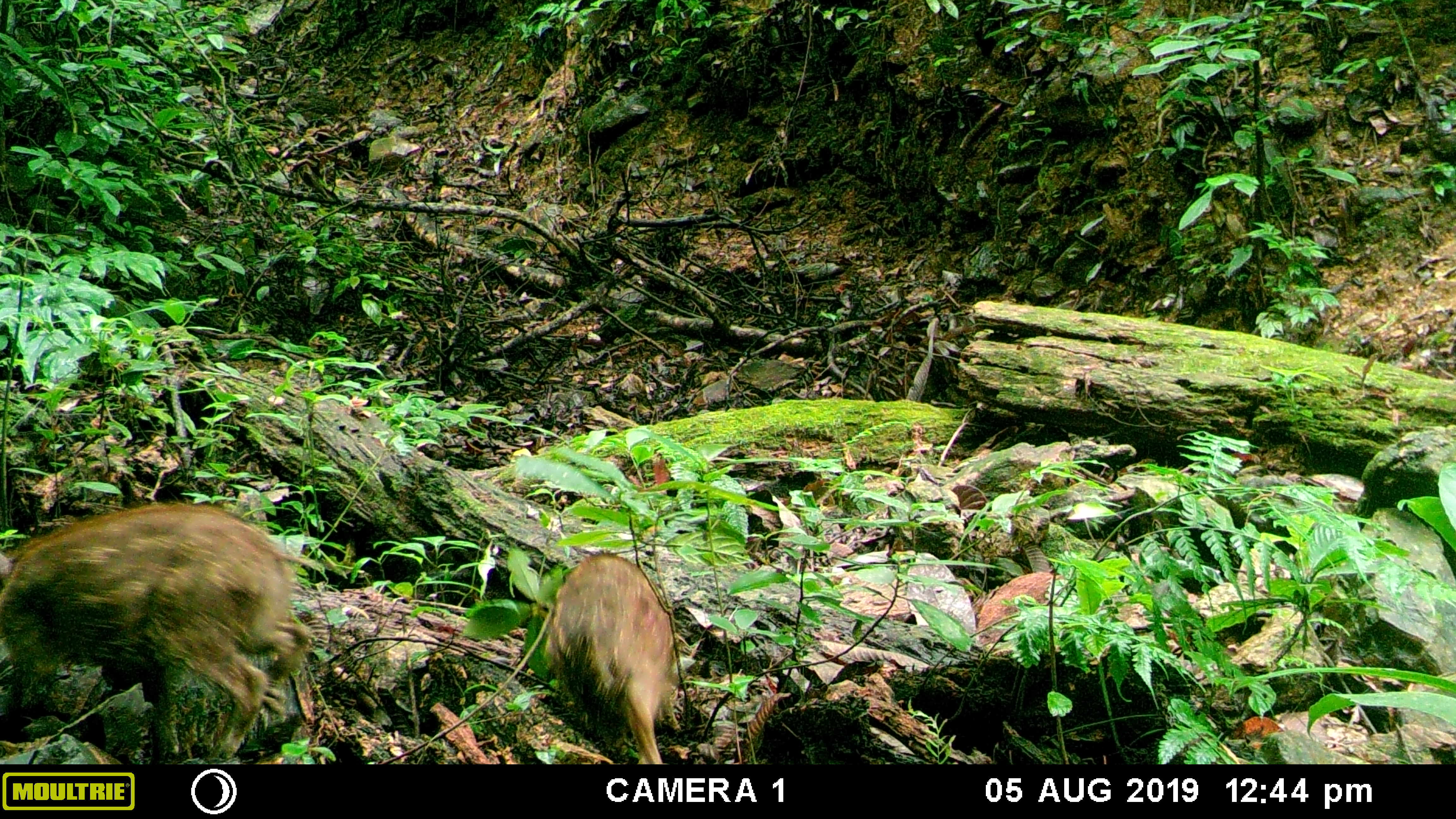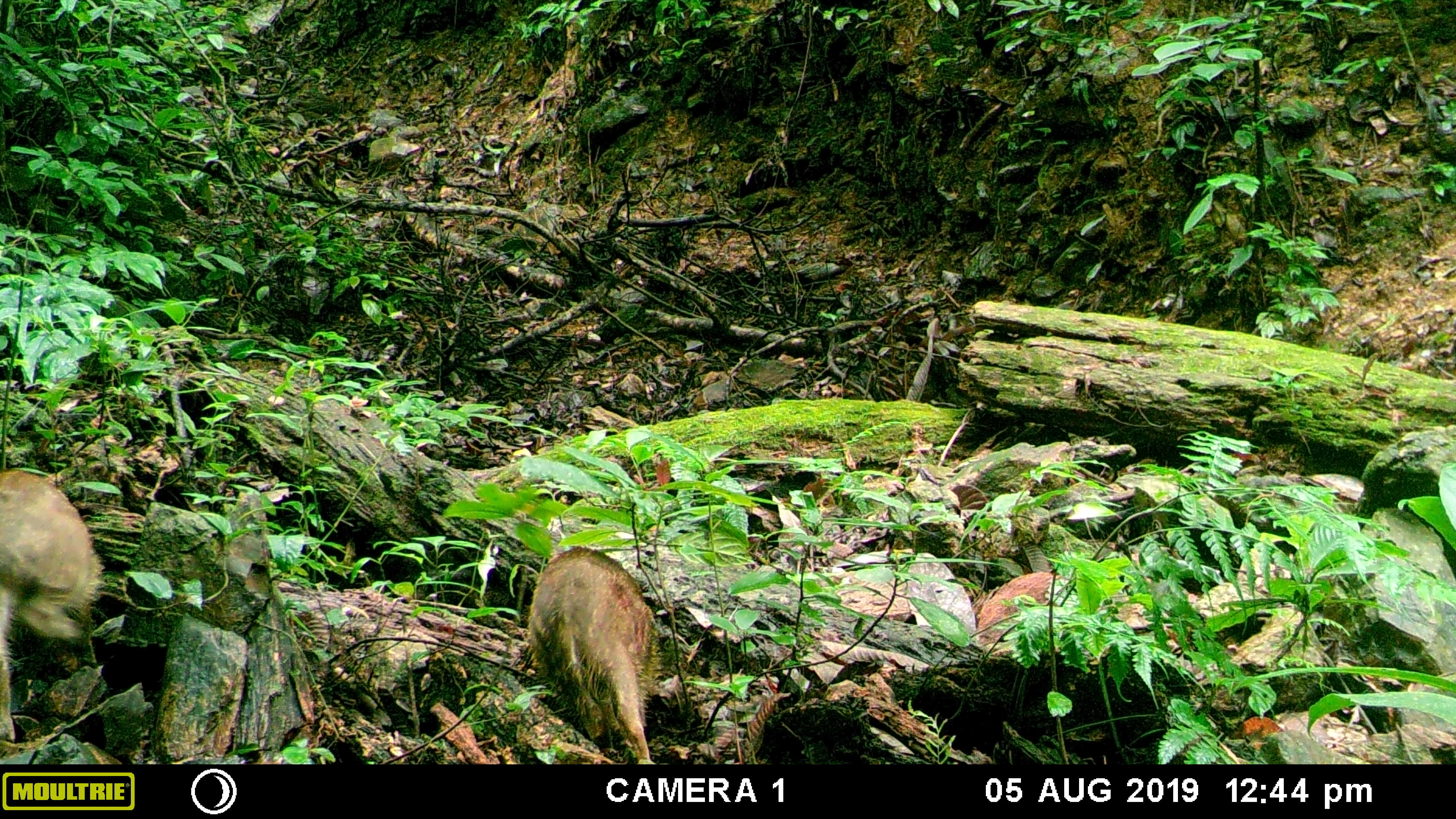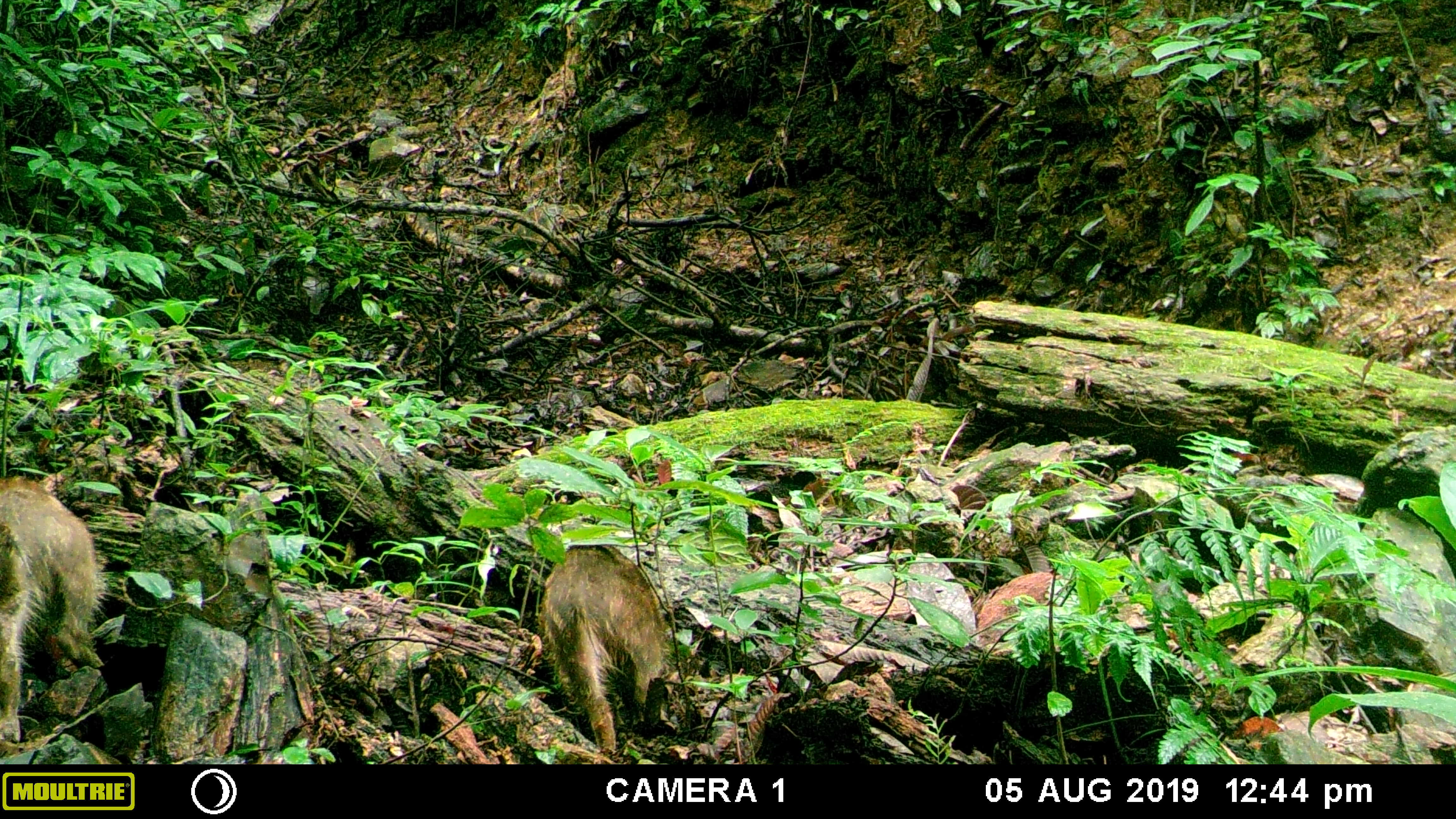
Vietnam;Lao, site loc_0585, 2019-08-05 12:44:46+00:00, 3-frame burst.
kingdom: Animalia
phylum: Chordata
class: Mammalia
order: Artiodactyla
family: Suidae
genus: Sus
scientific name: Sus scrofa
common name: eurasian wild pig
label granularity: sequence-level